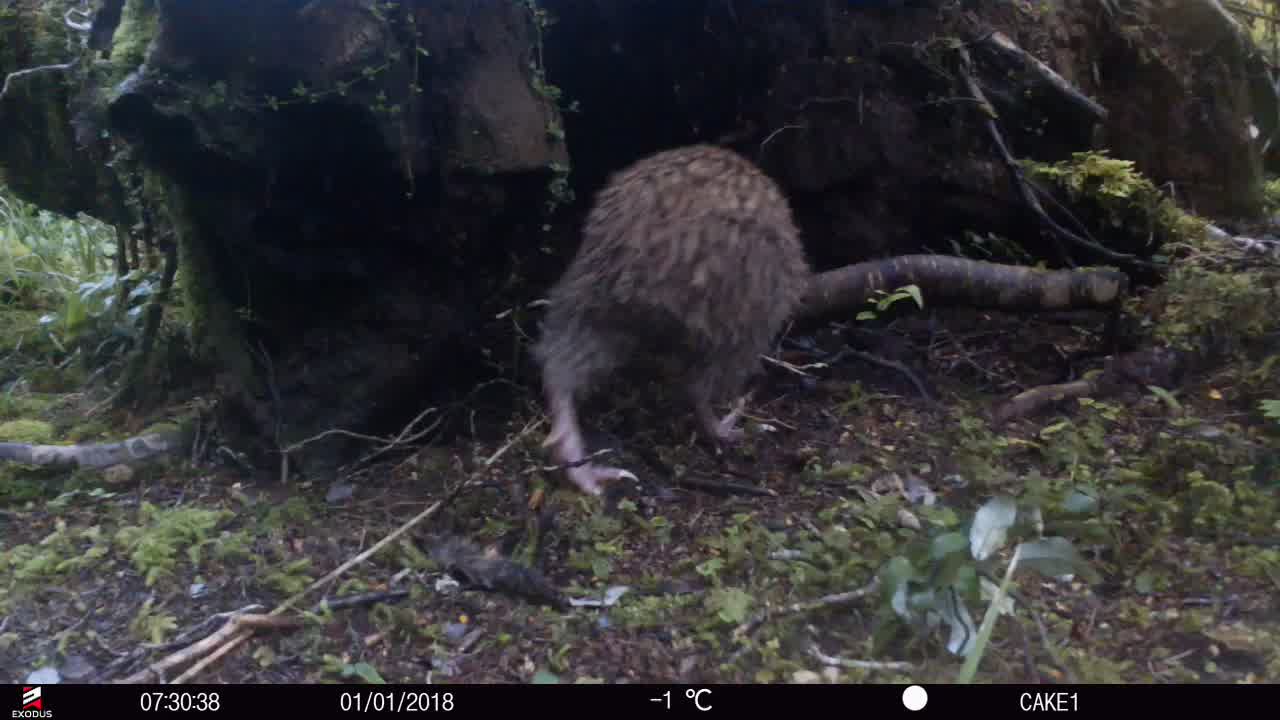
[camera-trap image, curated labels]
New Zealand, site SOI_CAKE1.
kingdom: Animalia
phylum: Chordata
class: Aves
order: Apterygiformes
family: Apterygidae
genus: Apteryx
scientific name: Apteryx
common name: kiwi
Kiwi (Apteryx).